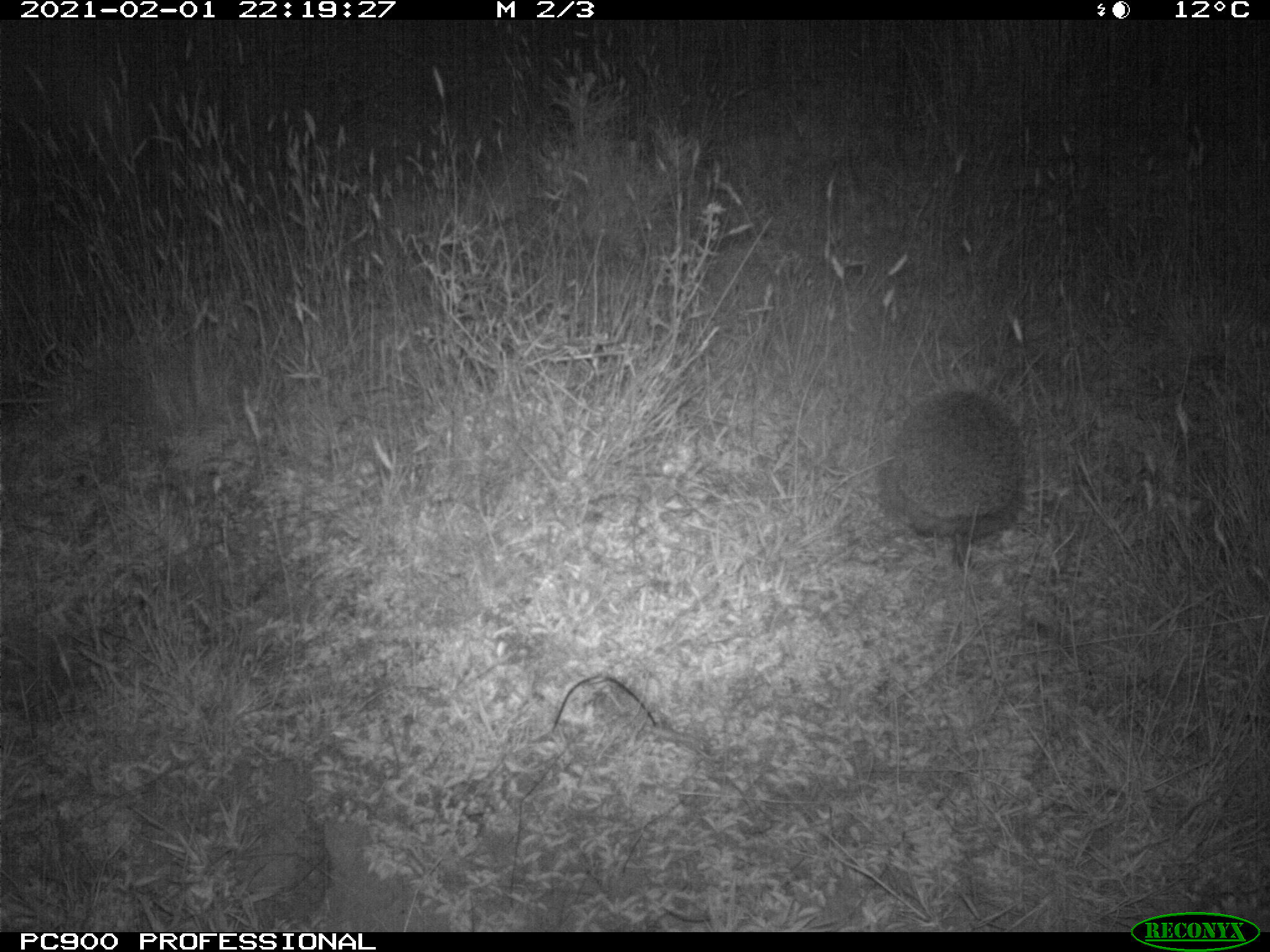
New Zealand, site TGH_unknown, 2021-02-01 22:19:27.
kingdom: Animalia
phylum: Chordata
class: Mammalia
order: Eulipotyphla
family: Erinaceidae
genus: Erinaceus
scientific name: Erinaceus europaeus europaeus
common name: european hedgehog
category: hedgehog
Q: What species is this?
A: Hedgehog (european hedgehog) (Erinaceus europaeus europaeus).